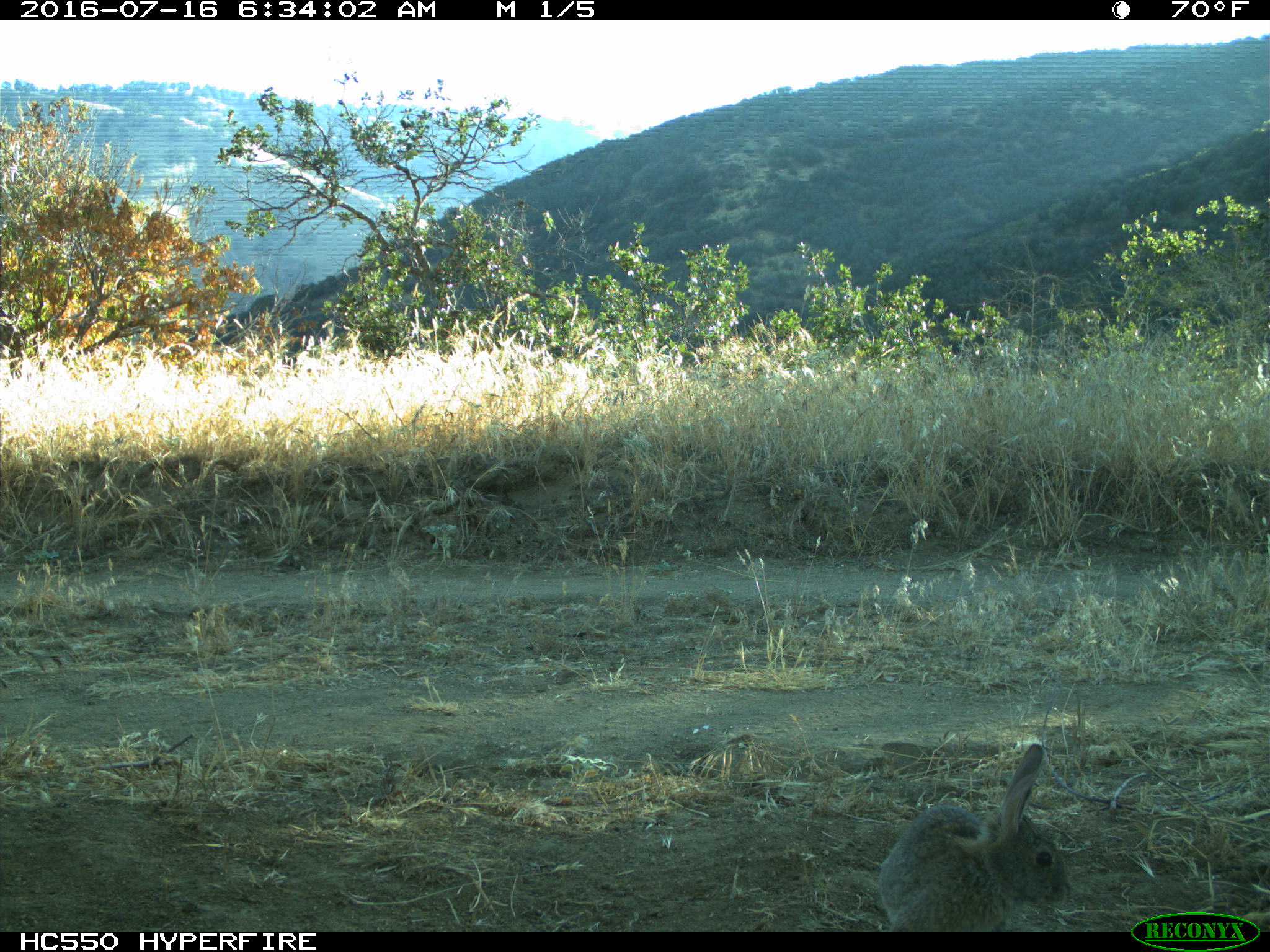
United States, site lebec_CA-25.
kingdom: Animalia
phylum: Chordata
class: Mammalia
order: Lagomorpha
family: Leporidae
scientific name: Leporidae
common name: rabbits and hares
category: unidentified rabbit